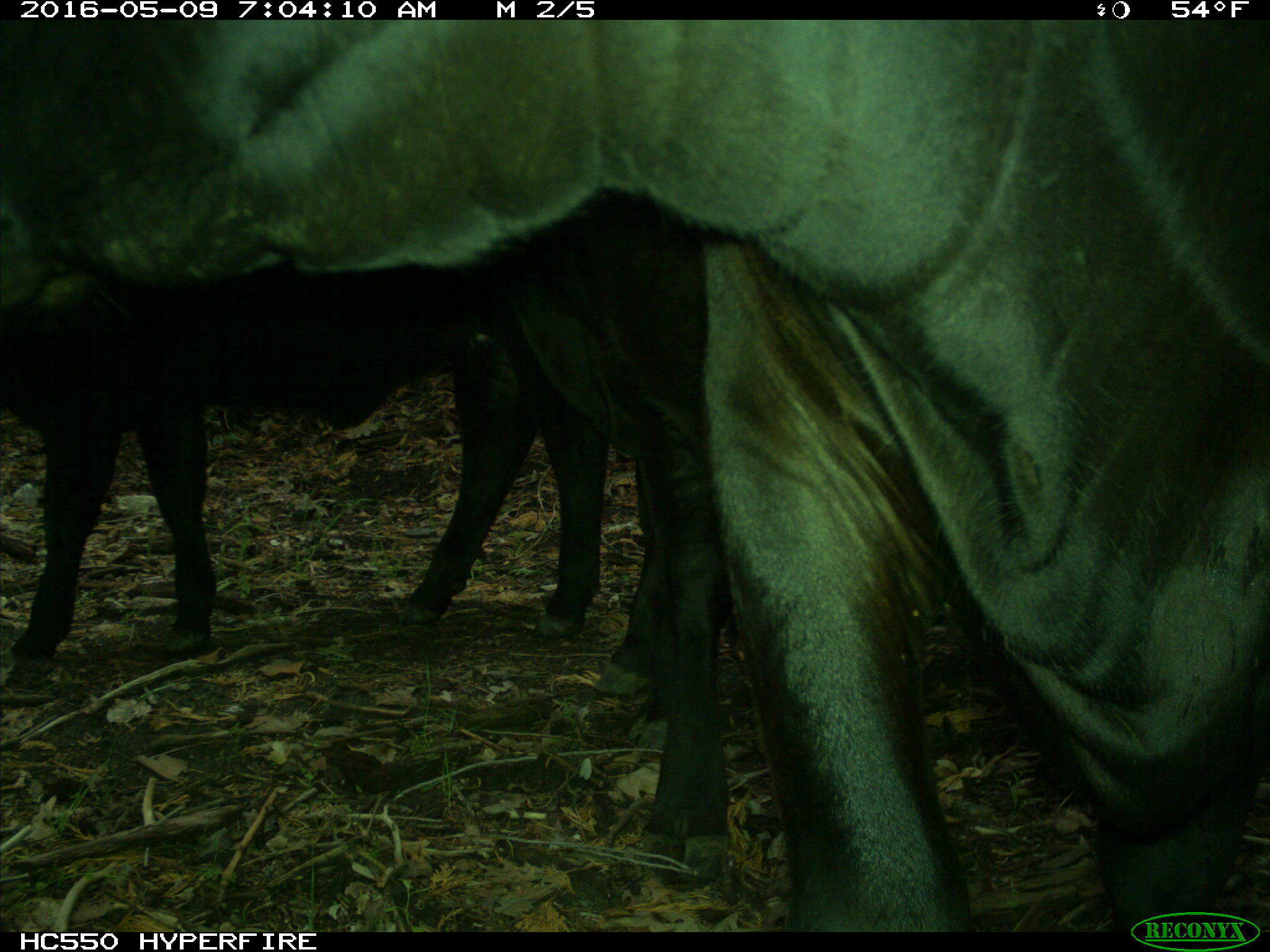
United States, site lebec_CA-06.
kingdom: Animalia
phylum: Chordata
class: Mammalia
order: Artiodactyla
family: Bovidae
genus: Bos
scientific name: Bos taurus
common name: domestic cow